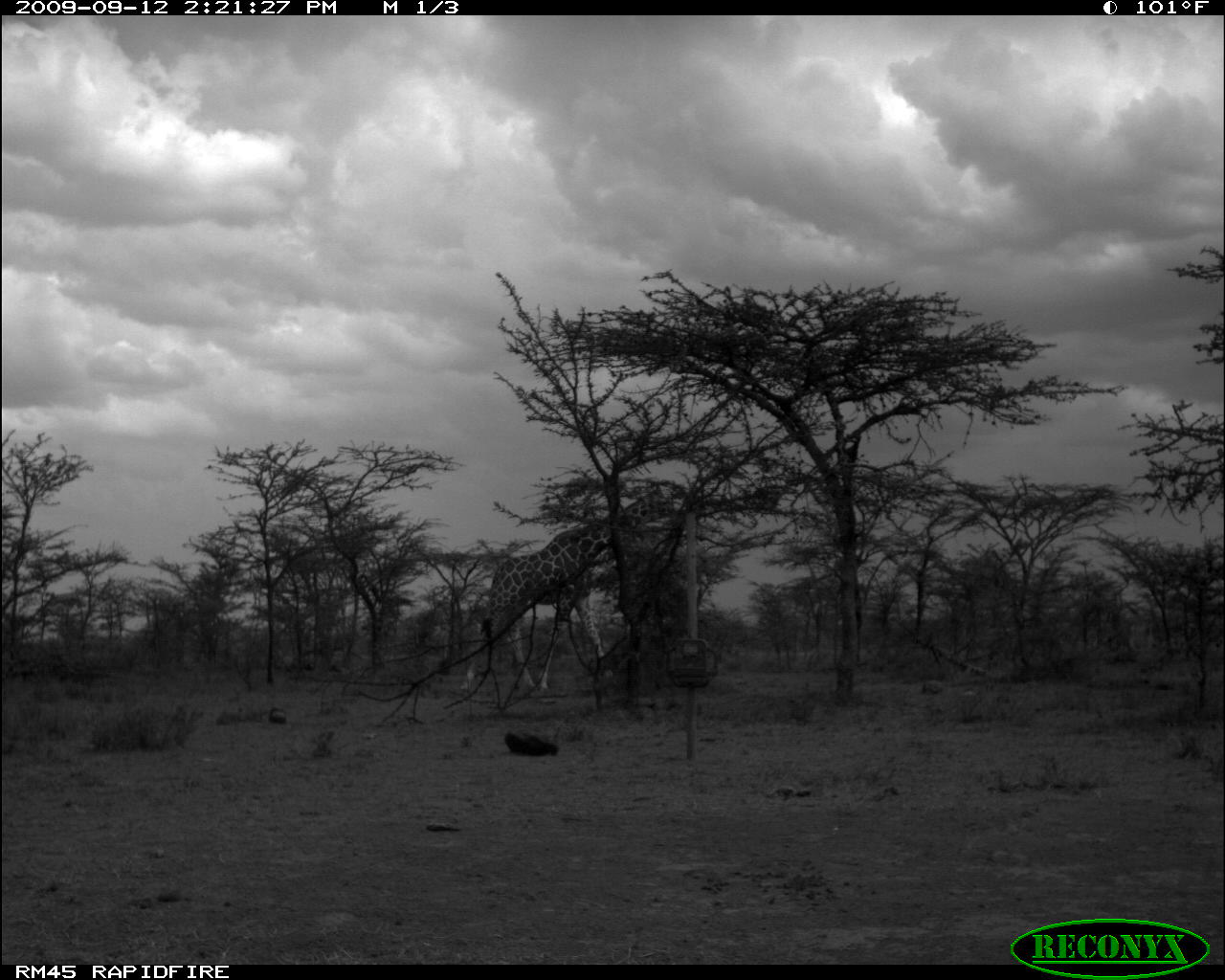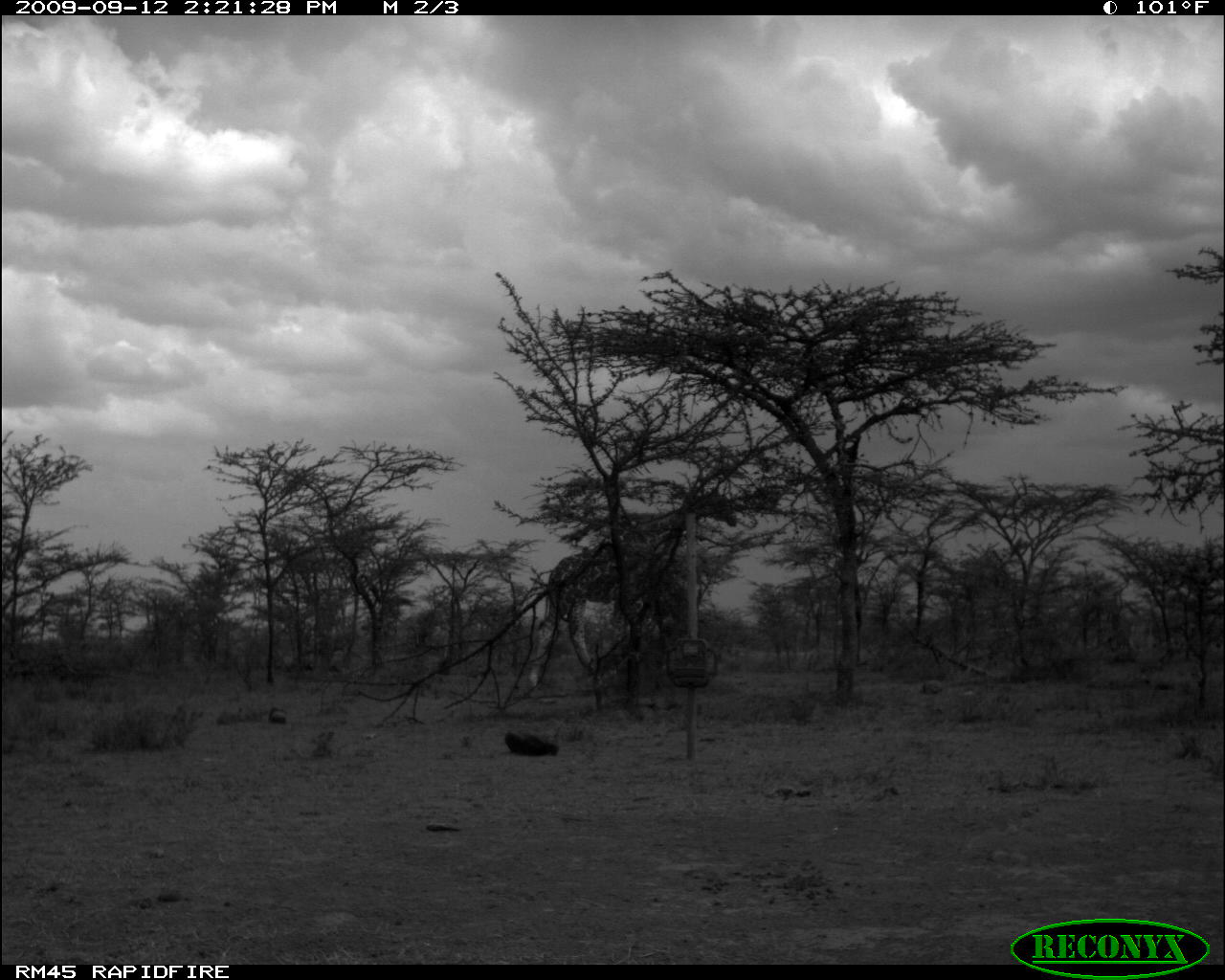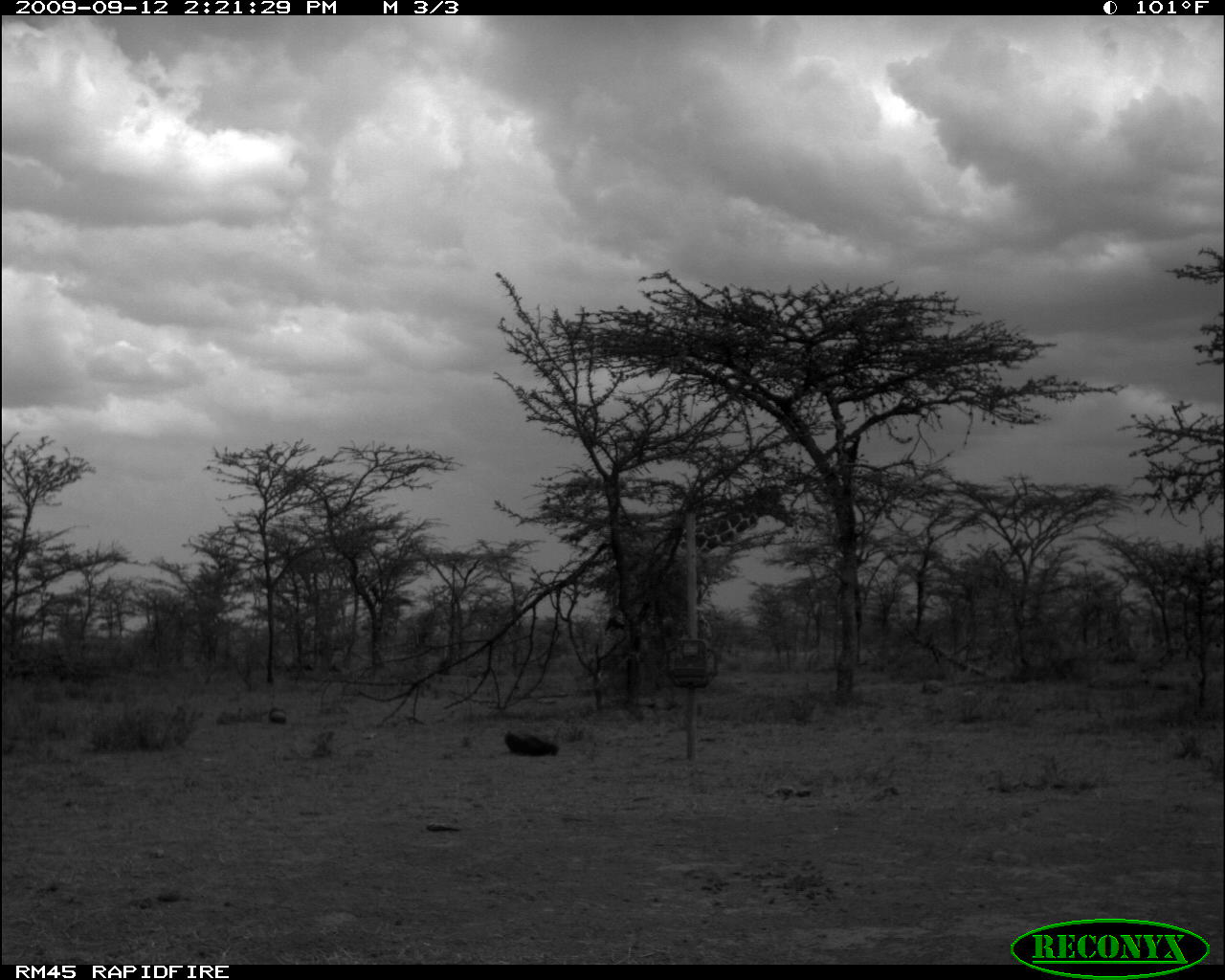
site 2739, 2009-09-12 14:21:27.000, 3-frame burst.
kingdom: Animalia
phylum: Chordata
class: Mammalia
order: Artiodactyla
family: Giraffidae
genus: Giraffa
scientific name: Giraffa camelopardalis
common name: giraffe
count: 1